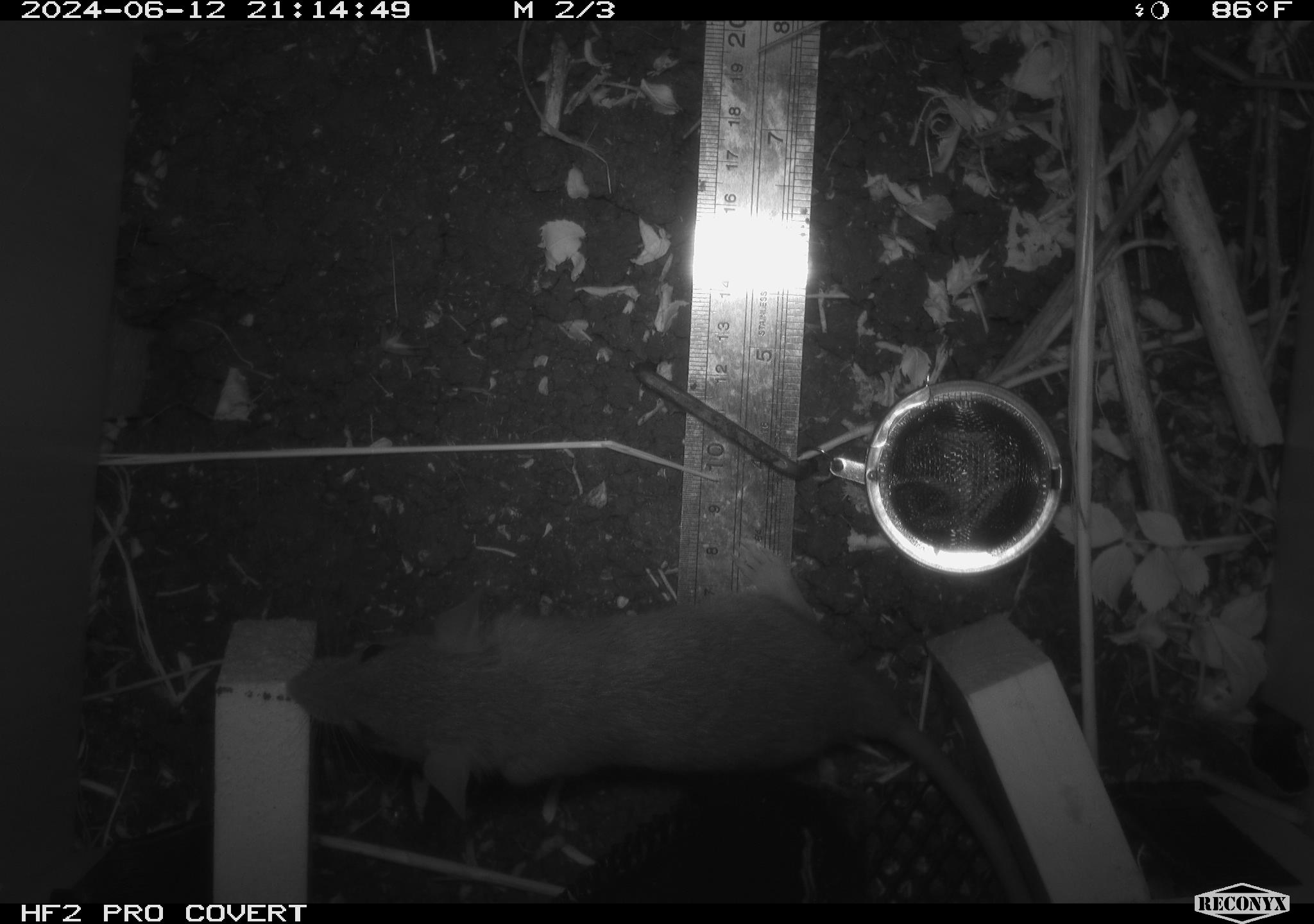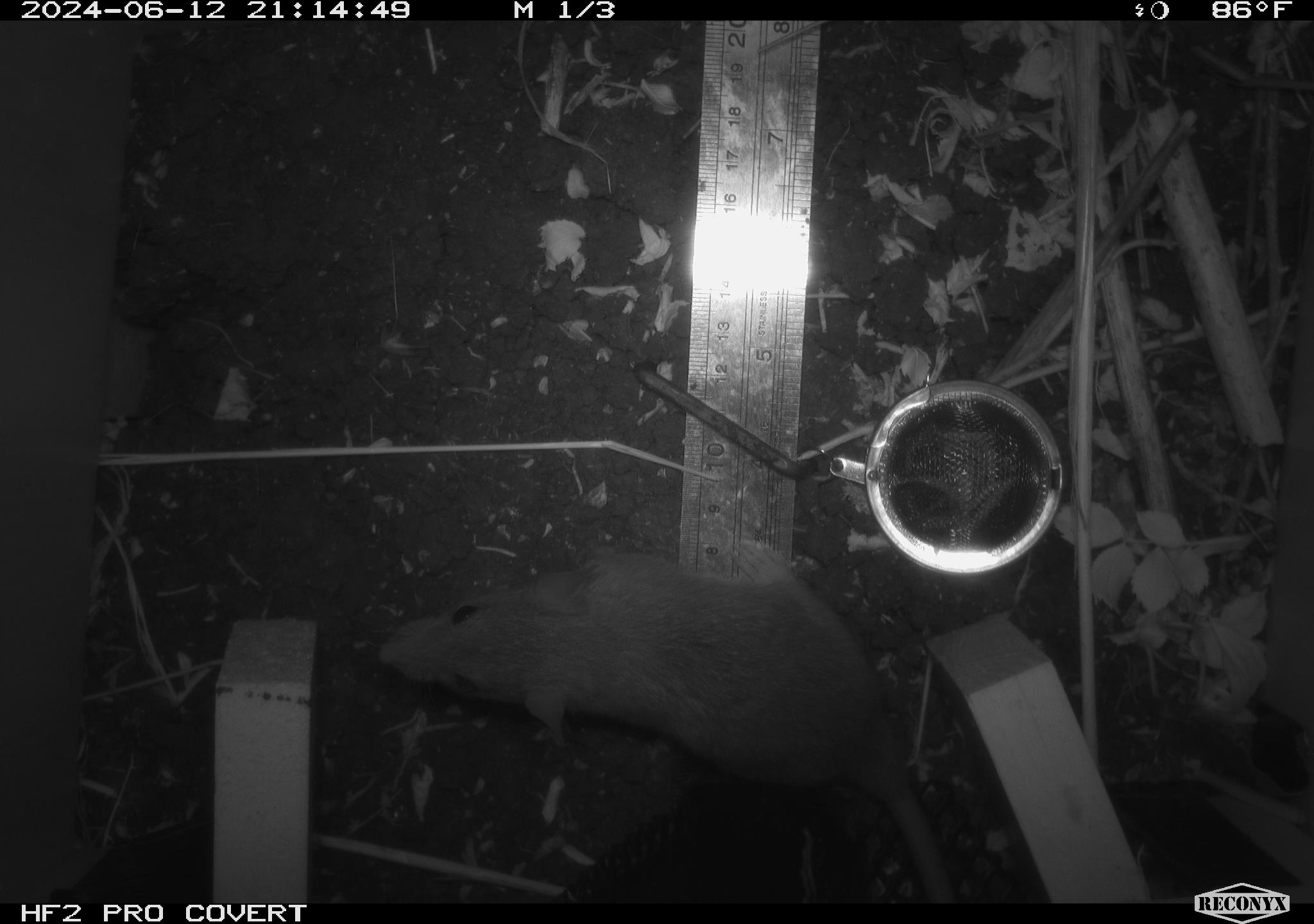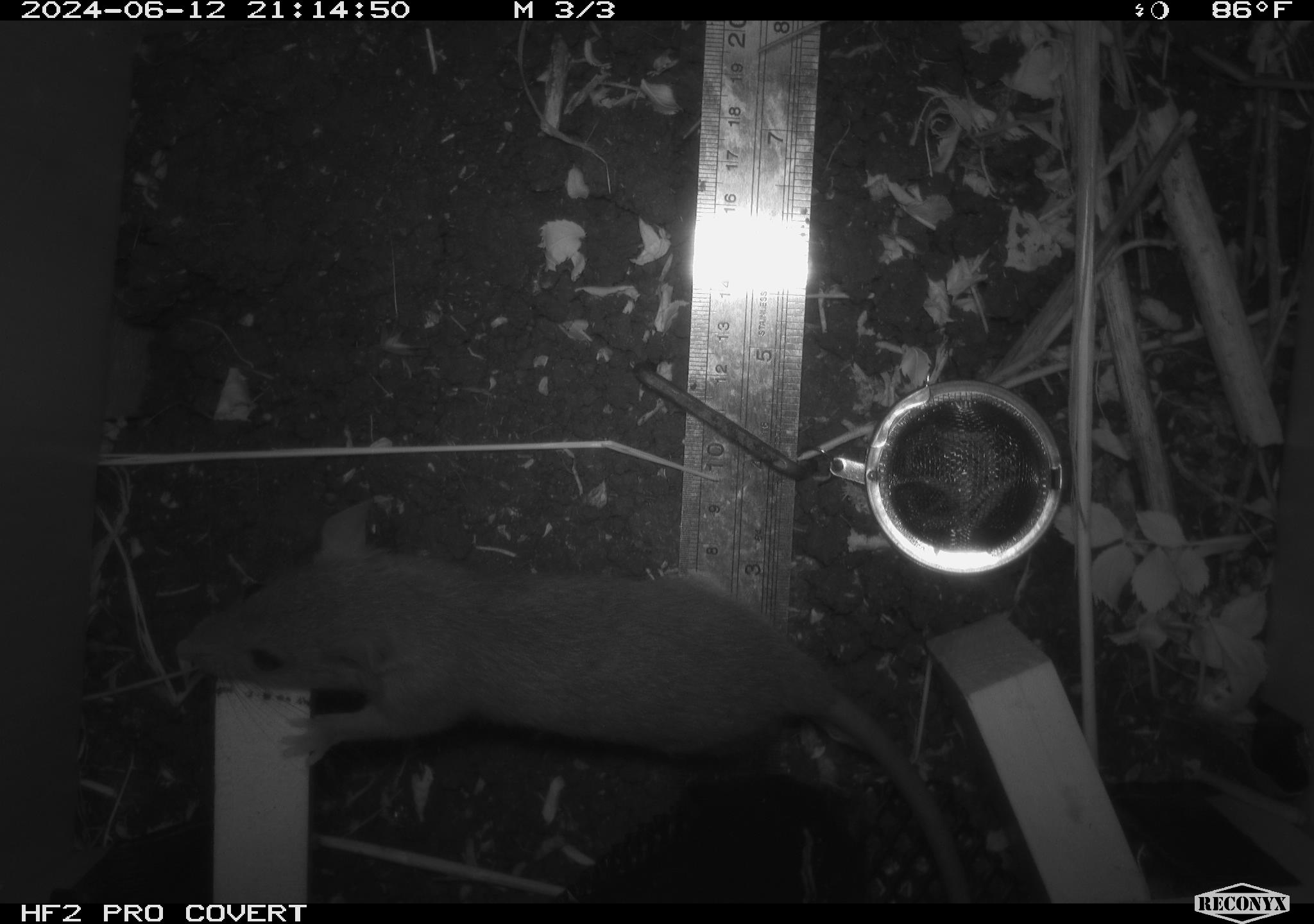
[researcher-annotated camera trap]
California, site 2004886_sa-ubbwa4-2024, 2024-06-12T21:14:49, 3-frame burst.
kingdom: Animalia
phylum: Chordata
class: Mammalia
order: Rodentia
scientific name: Rodentia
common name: woodrat or rat or mouse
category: woodrat or rat or mouse species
Woodrat or rat or mouse species (woodrat or rat or mouse) (Rodentia).